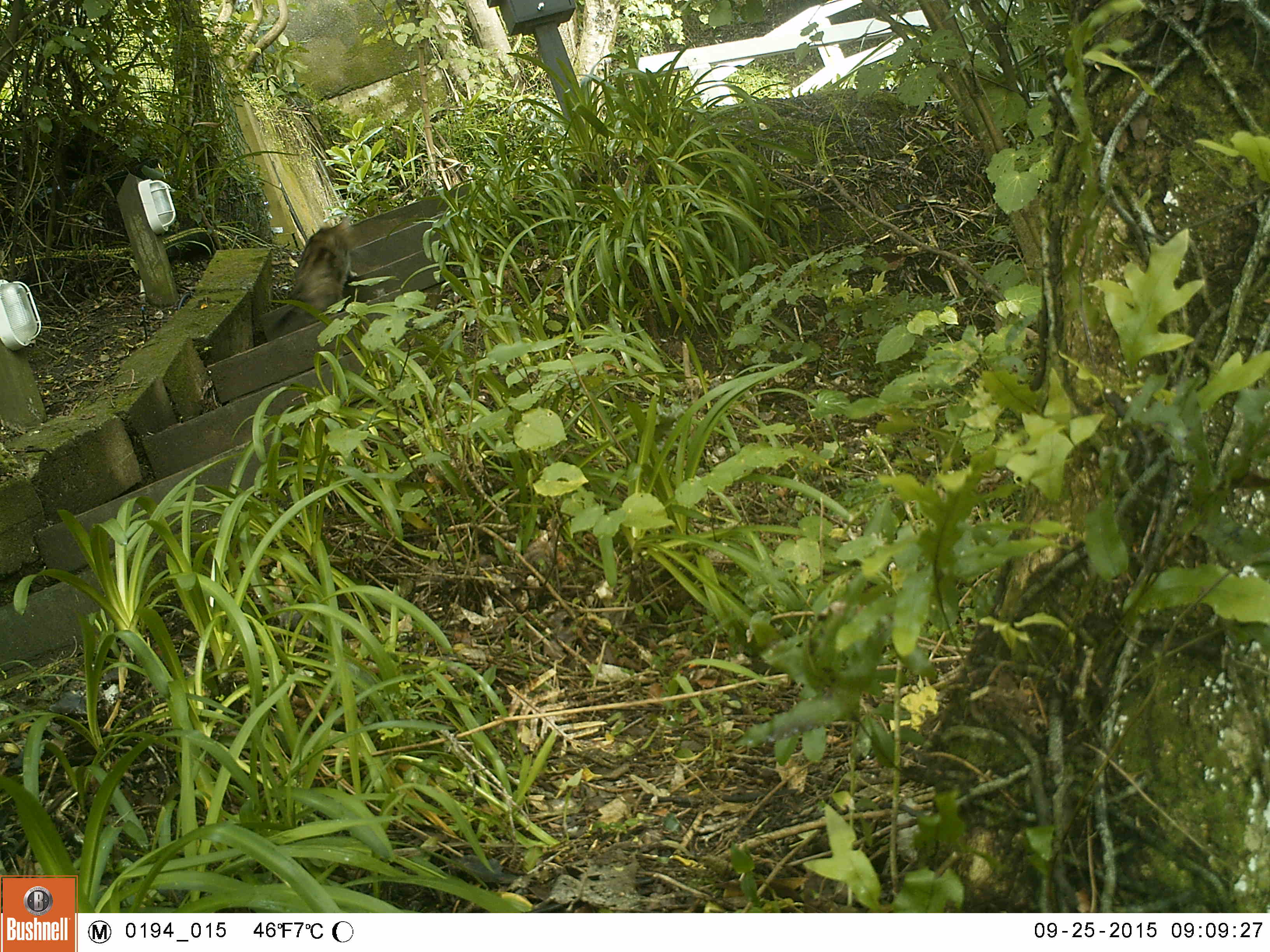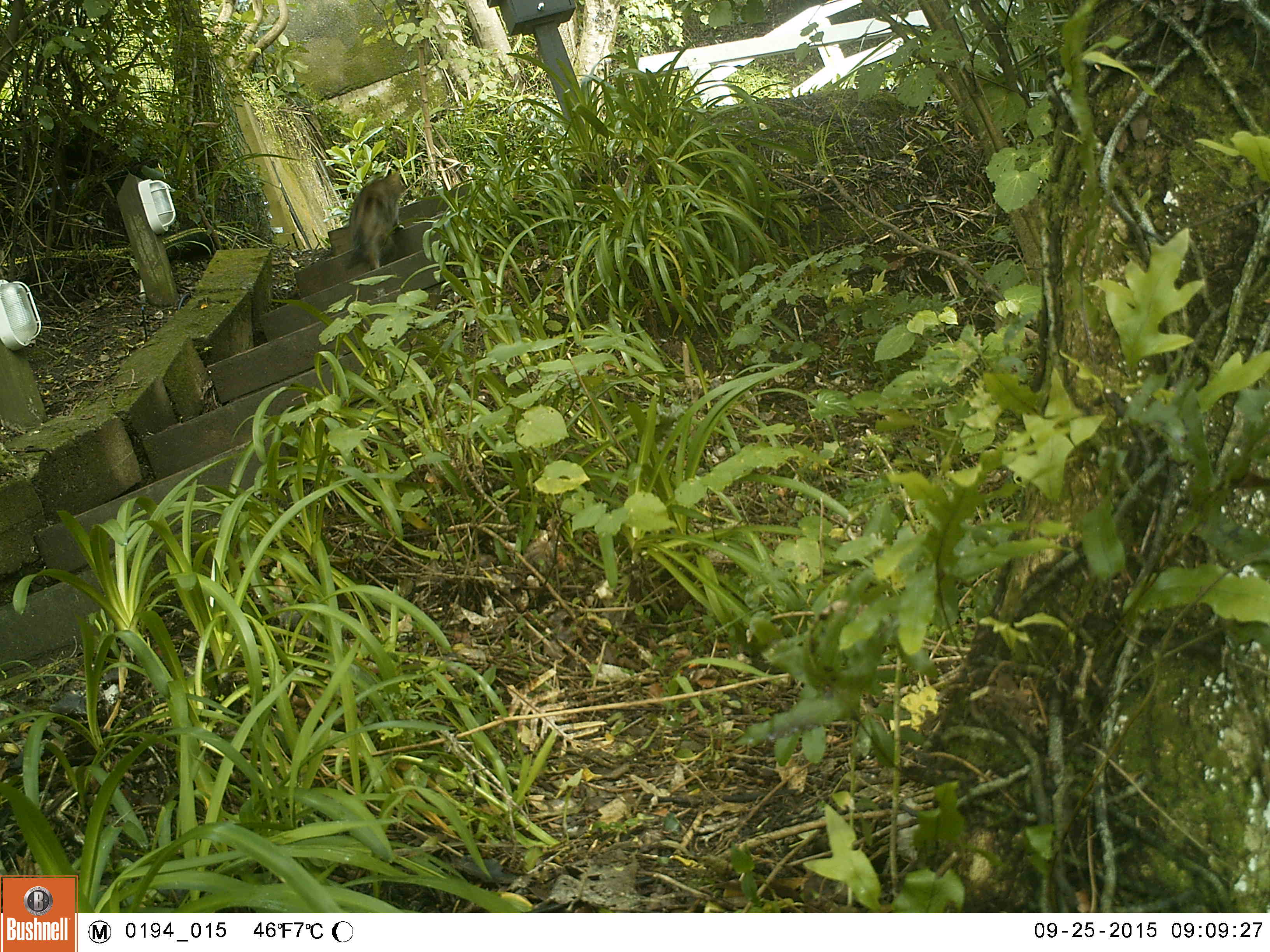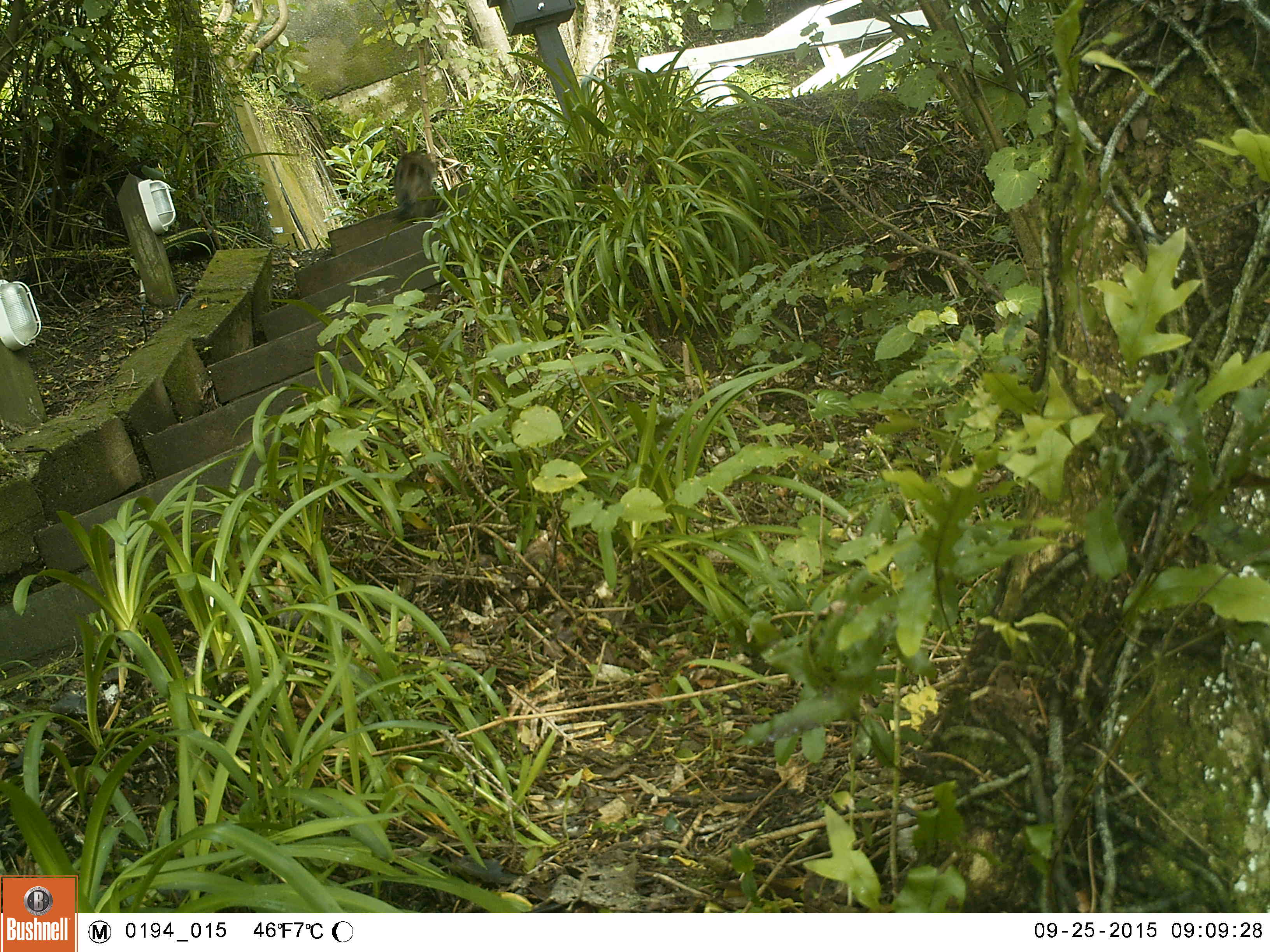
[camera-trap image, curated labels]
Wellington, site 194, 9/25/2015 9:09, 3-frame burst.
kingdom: Animalia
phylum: Chordata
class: Mammalia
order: Carnivora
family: Felidae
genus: Felis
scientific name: Felis catus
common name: cat